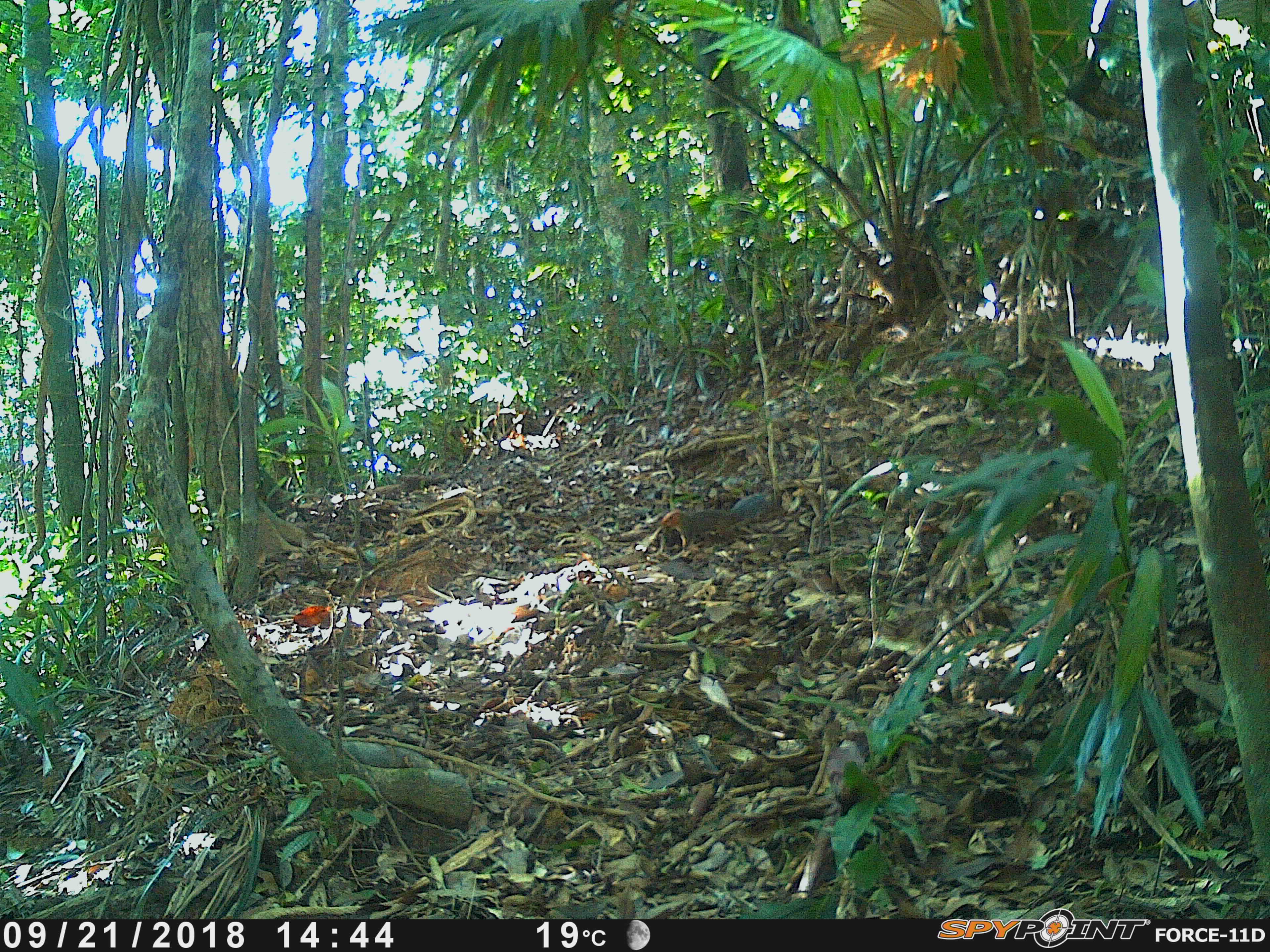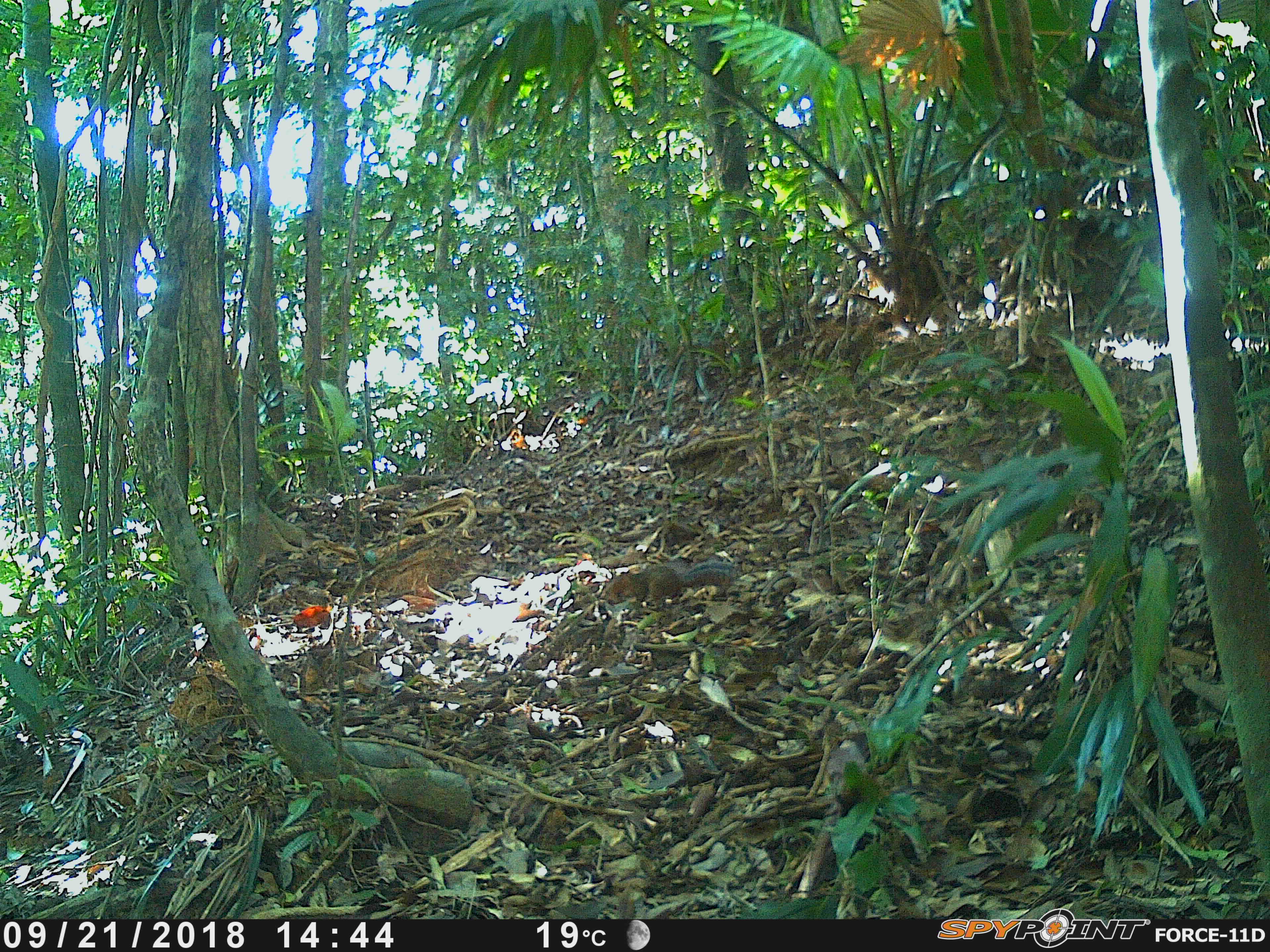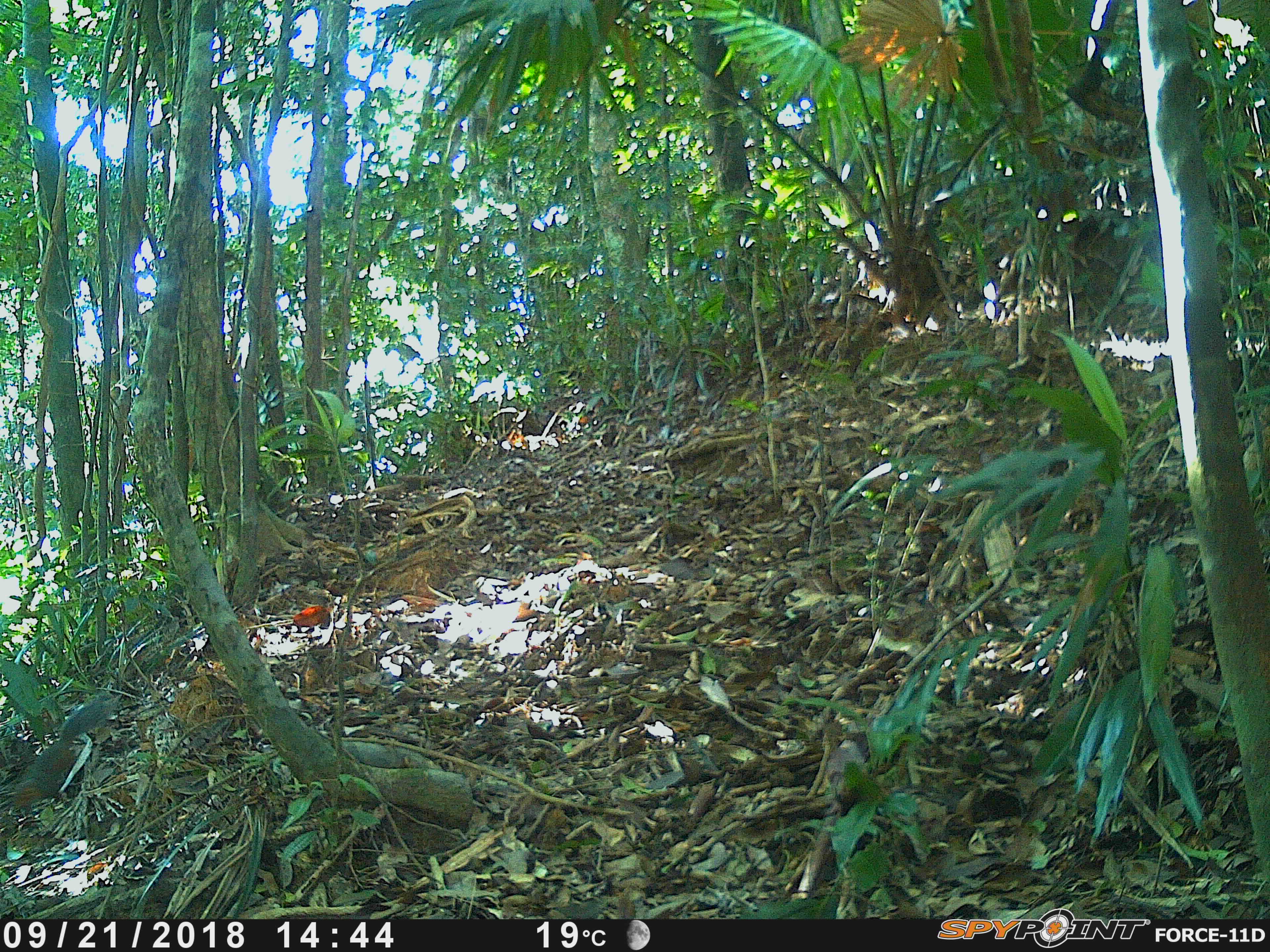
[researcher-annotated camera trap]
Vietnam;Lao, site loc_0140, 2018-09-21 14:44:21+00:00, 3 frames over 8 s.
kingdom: Animalia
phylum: Chordata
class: Mammalia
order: Rodentia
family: Sciuridae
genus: Dremomys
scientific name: Dremomys rufigenis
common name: red-cheeked squirrel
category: red cheeked squirrel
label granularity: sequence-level